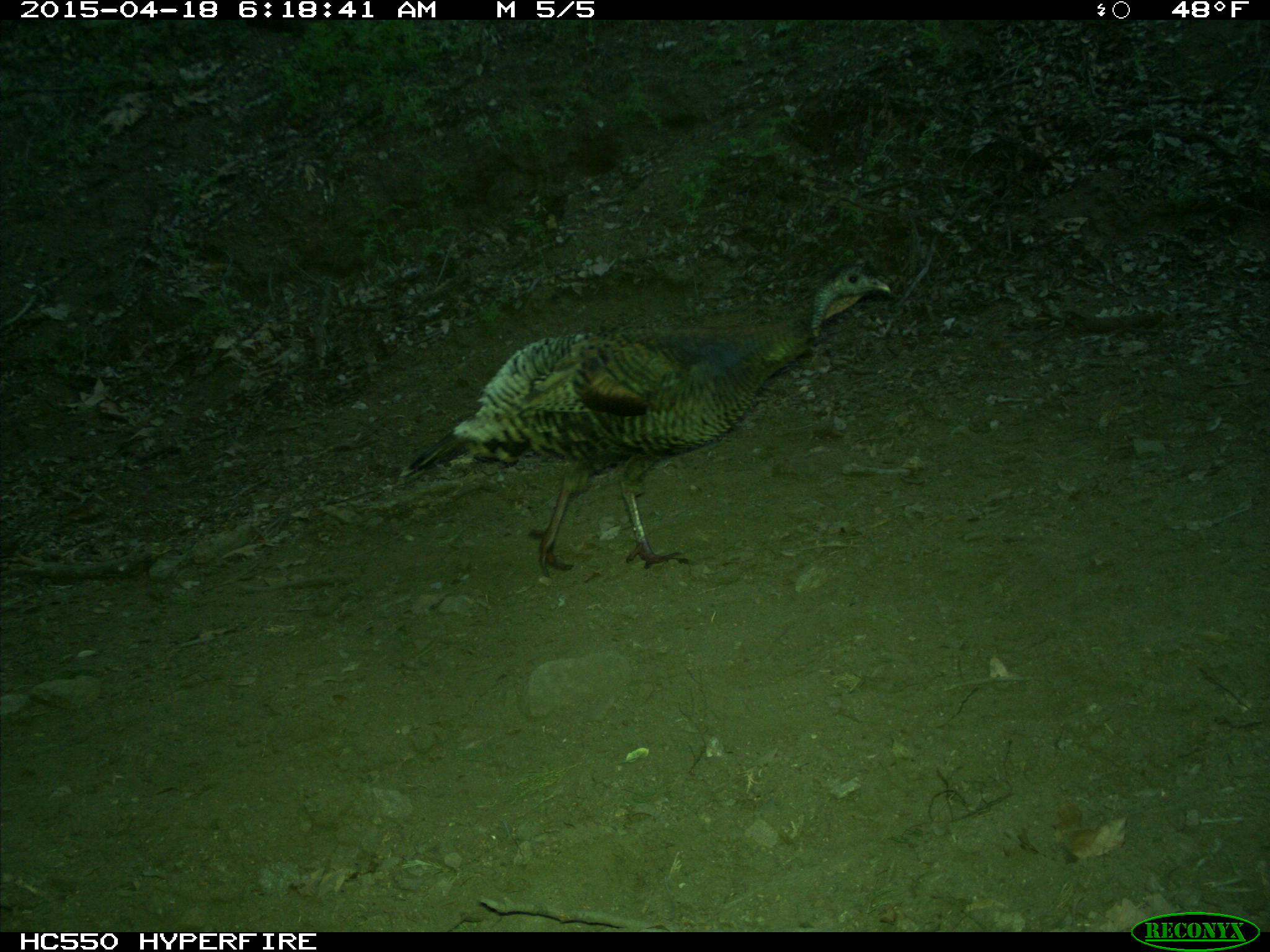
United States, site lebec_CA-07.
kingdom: Animalia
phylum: Chordata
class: Aves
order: Galliformes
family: Phasianidae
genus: Meleagris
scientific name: Meleagris gallopavo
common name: wild turkey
Meleagris gallopavo (wild turkey).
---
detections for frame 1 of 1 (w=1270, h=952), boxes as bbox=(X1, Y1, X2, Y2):
animal: bbox=(401, 264, 892, 580)